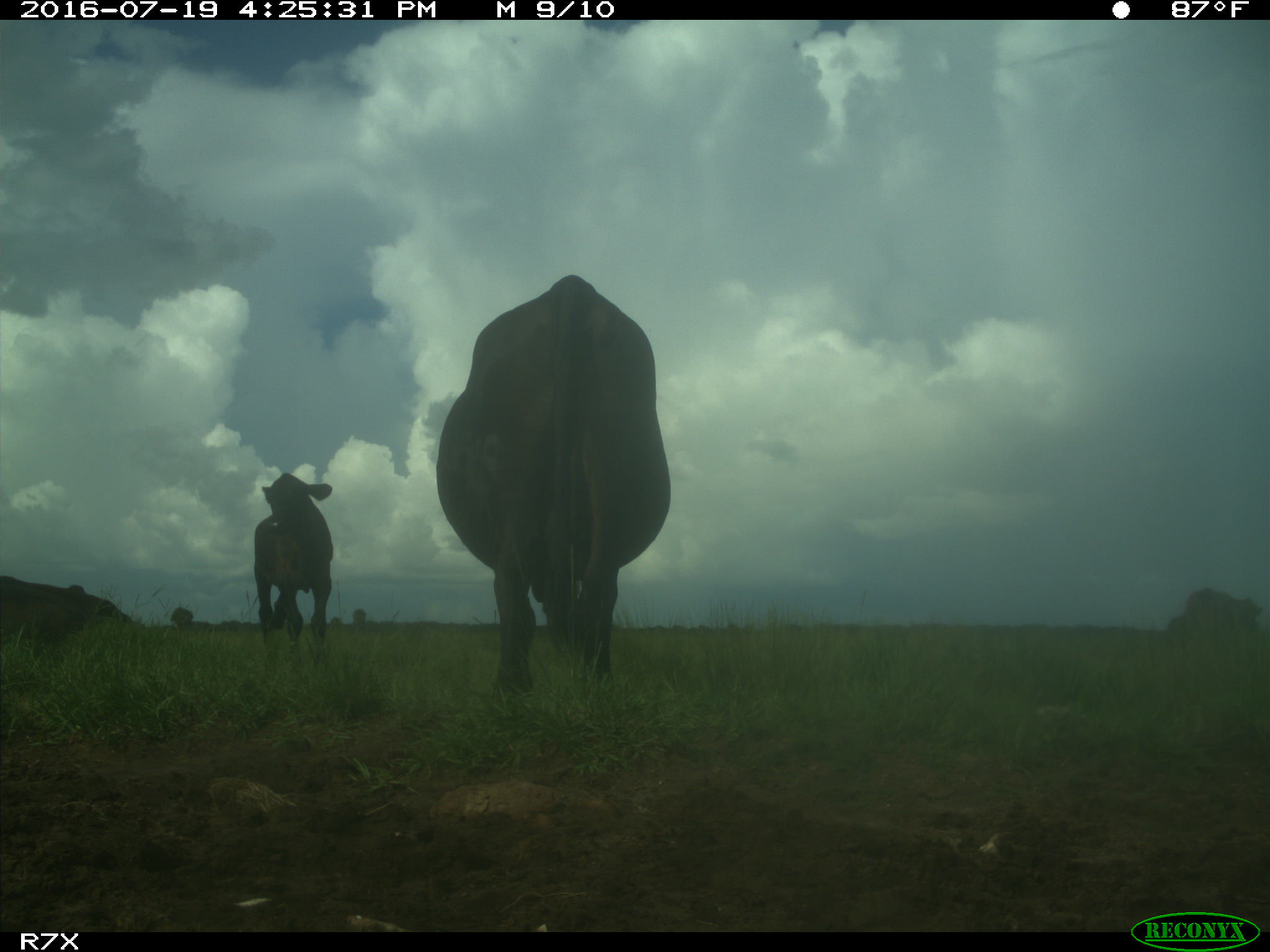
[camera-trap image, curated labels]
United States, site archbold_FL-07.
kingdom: Animalia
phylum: Chordata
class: Mammalia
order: Artiodactyla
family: Bovidae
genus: Bos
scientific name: Bos taurus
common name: domestic cow